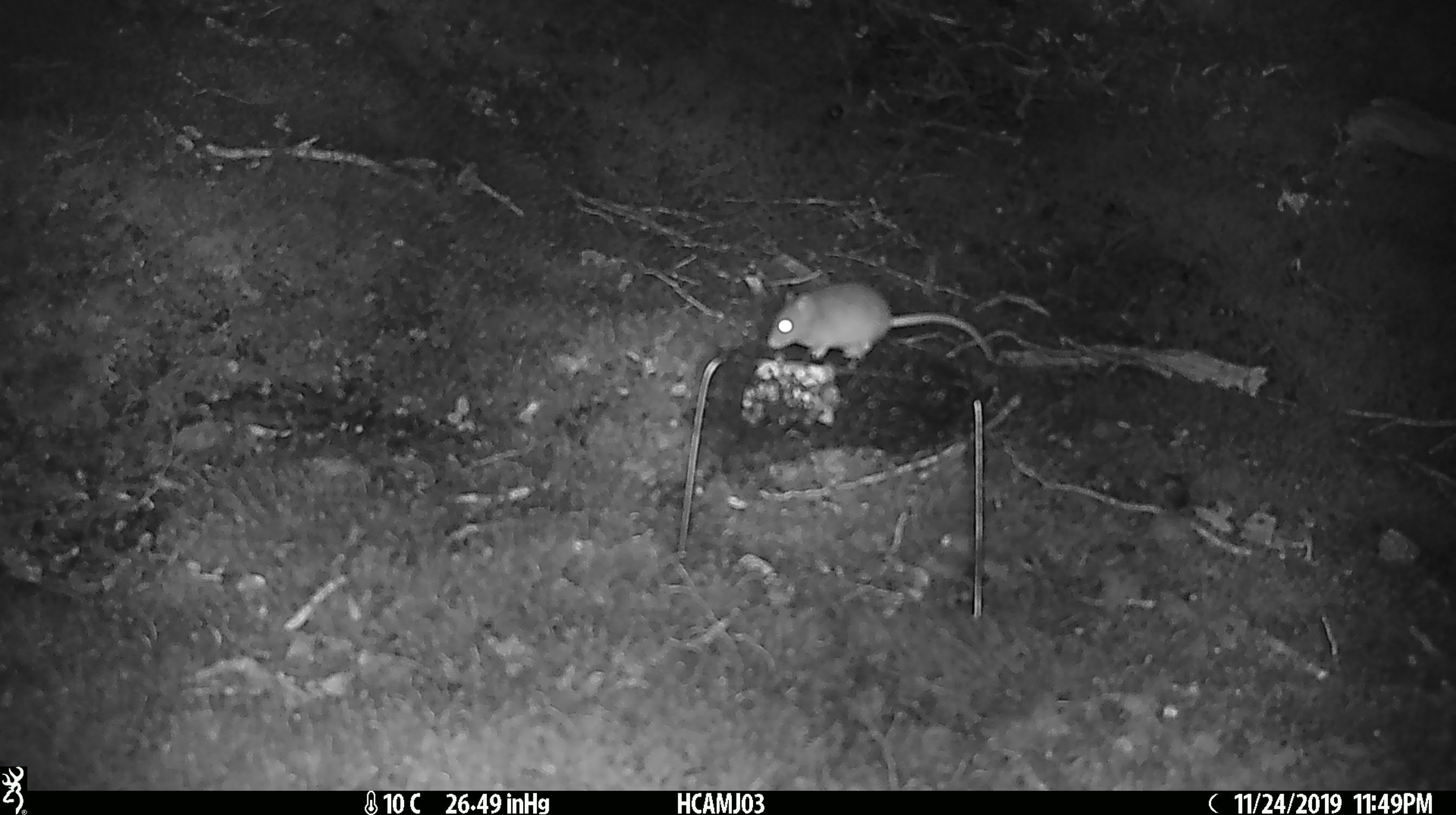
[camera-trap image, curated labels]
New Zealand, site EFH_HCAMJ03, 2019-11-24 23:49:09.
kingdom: Animalia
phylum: Chordata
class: Mammalia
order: Rodentia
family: Muridae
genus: Mus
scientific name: Mus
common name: mouse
Mouse (Mus).